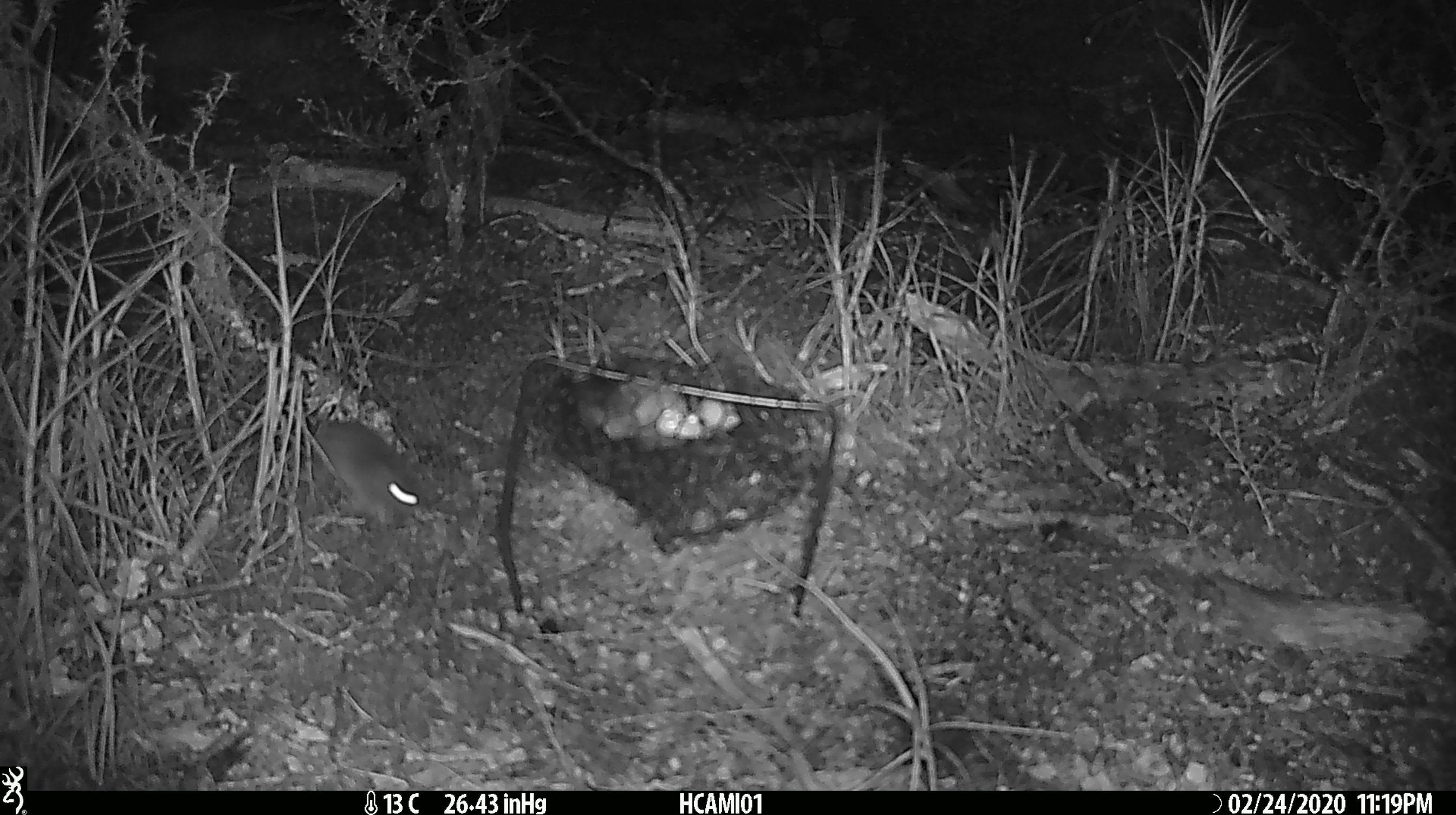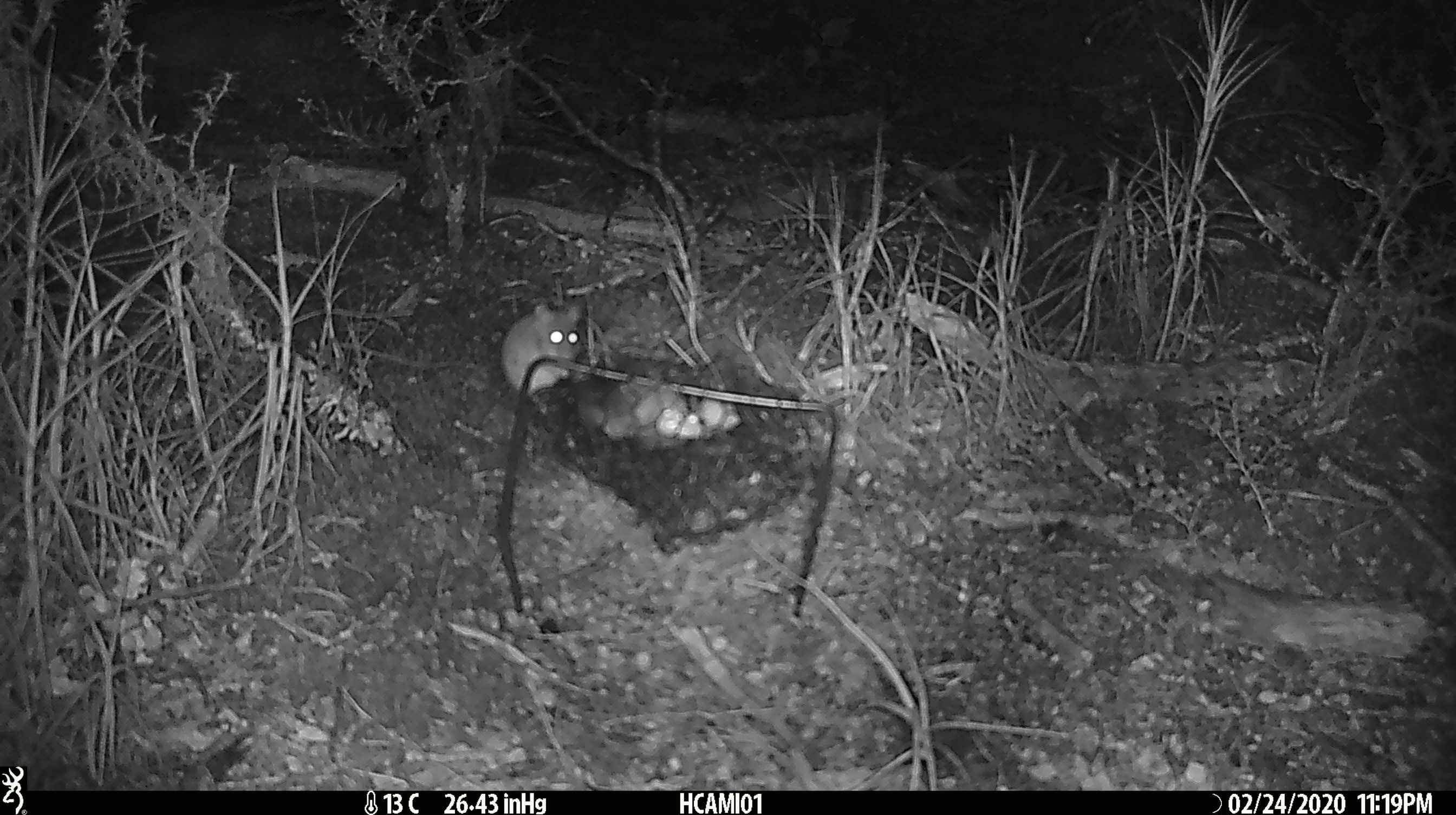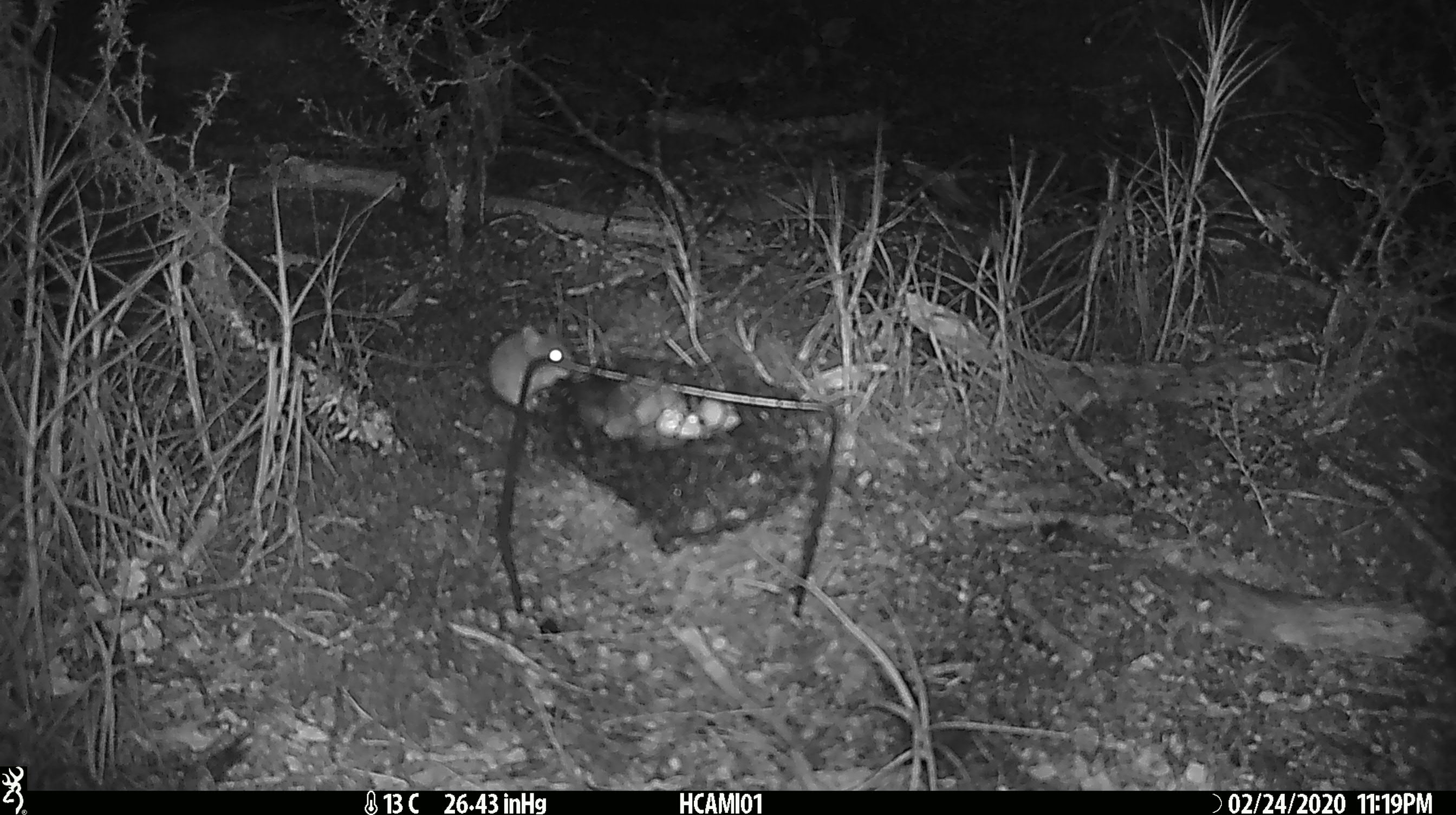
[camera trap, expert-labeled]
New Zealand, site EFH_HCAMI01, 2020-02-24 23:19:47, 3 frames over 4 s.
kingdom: Animalia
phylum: Chordata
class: Mammalia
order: Rodentia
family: Muridae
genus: Mus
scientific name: Mus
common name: mouse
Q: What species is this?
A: Mouse (Mus).